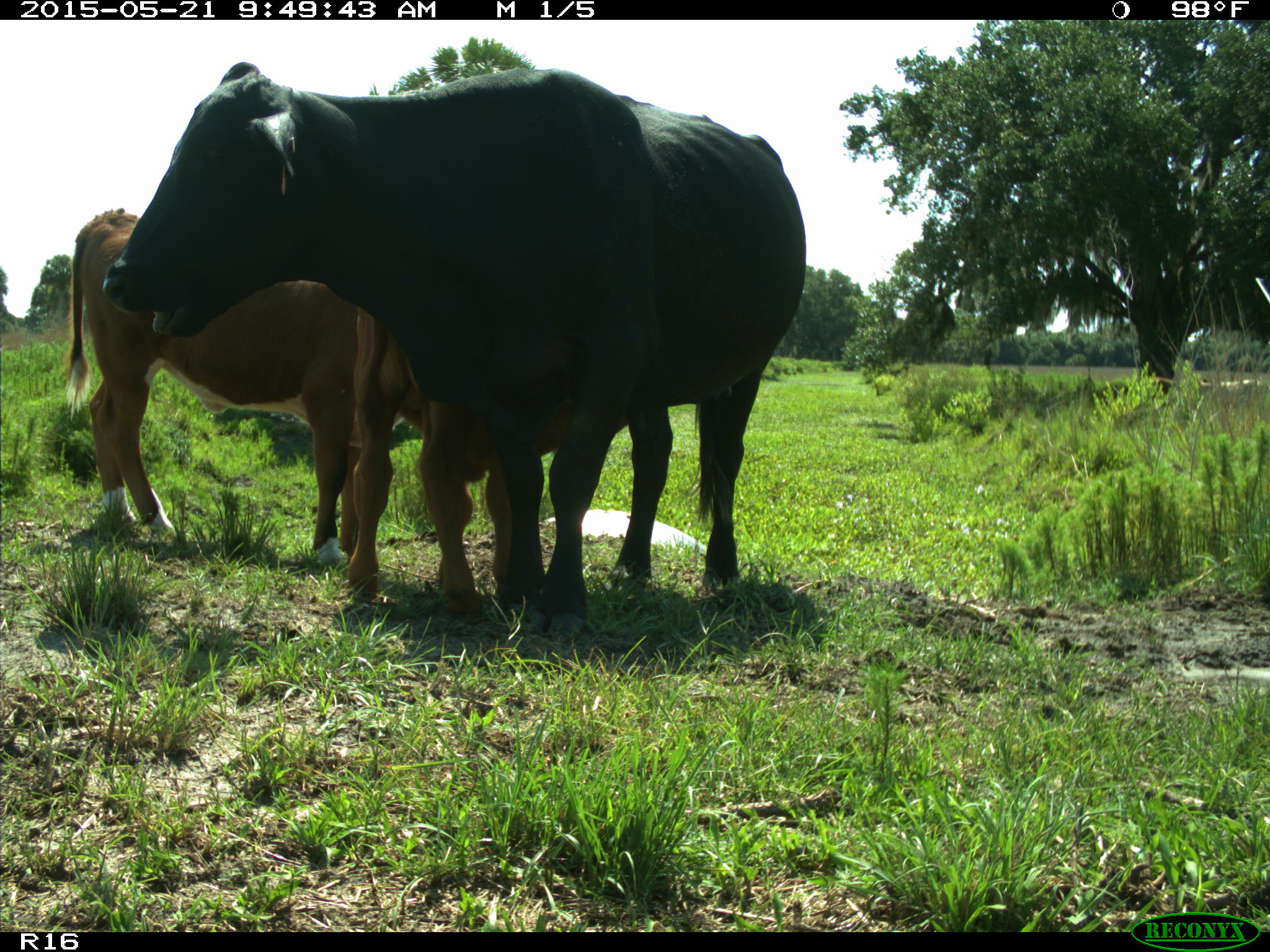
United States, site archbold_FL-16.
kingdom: Animalia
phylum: Chordata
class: Mammalia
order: Artiodactyla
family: Bovidae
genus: Bos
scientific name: Bos taurus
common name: domestic cow